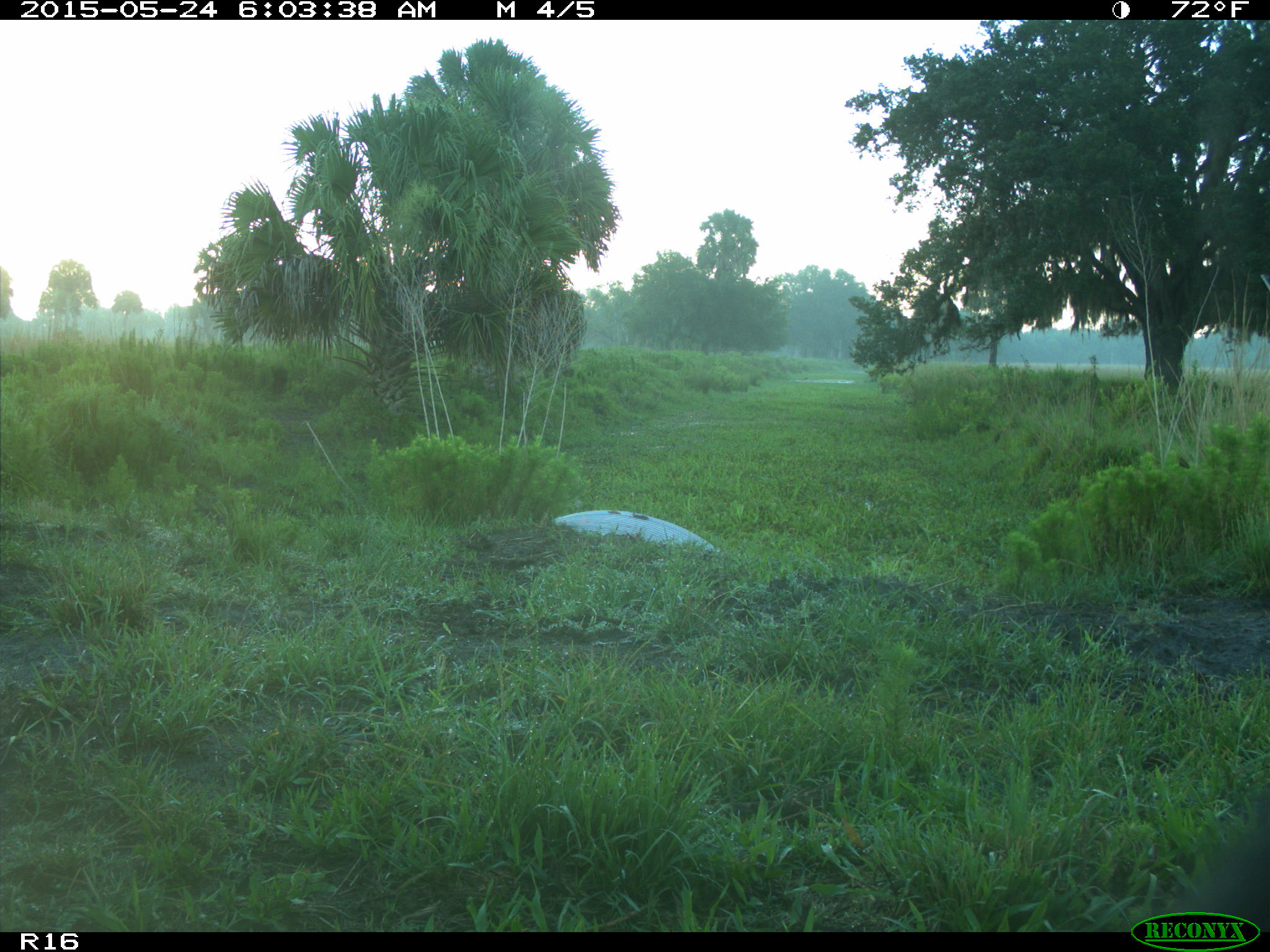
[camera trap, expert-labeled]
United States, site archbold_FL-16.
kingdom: Animalia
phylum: Chordata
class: Mammalia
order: Artiodactyla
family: Bovidae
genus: Bos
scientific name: Bos taurus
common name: domestic cow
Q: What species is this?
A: Bos taurus (domestic cow).